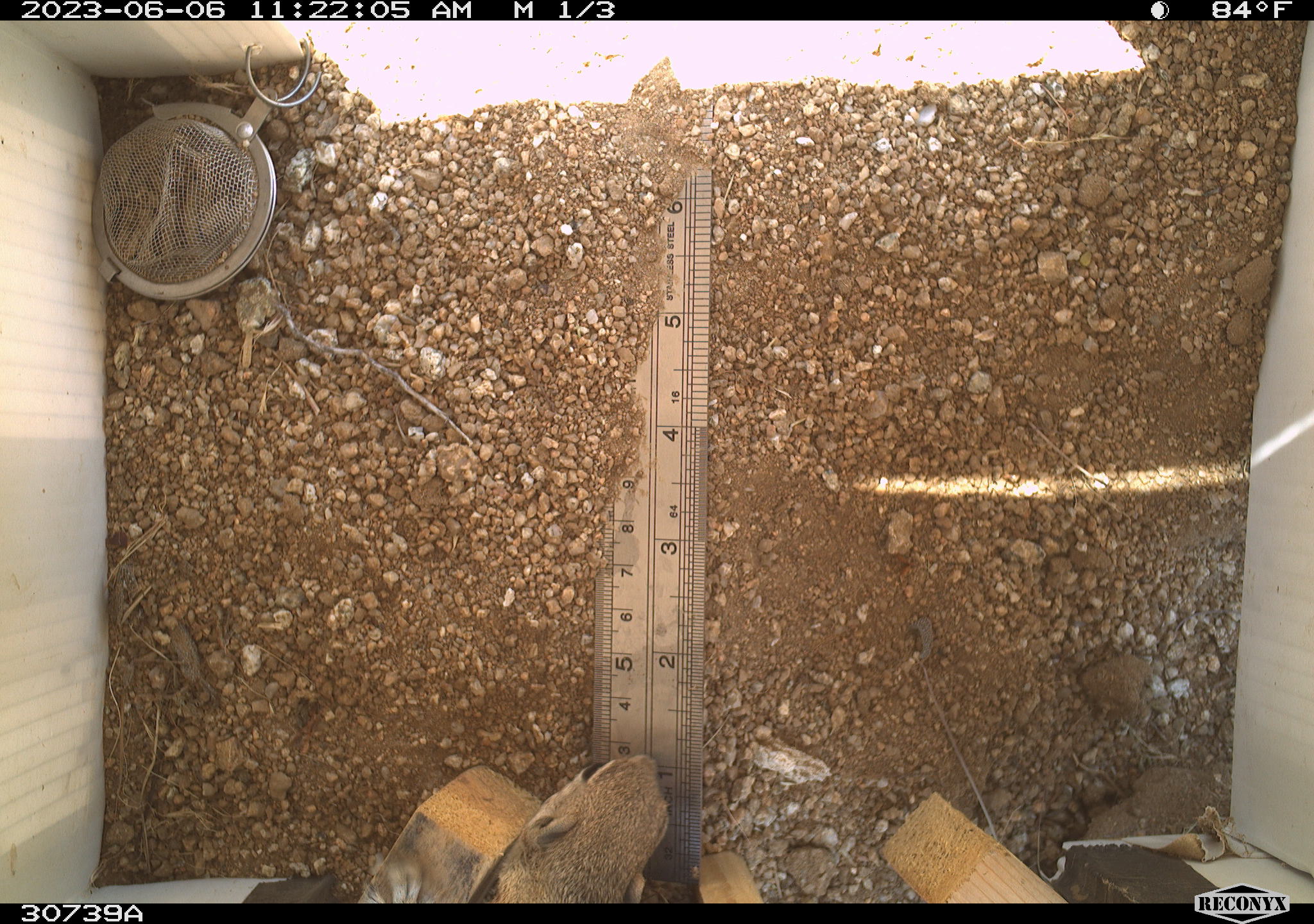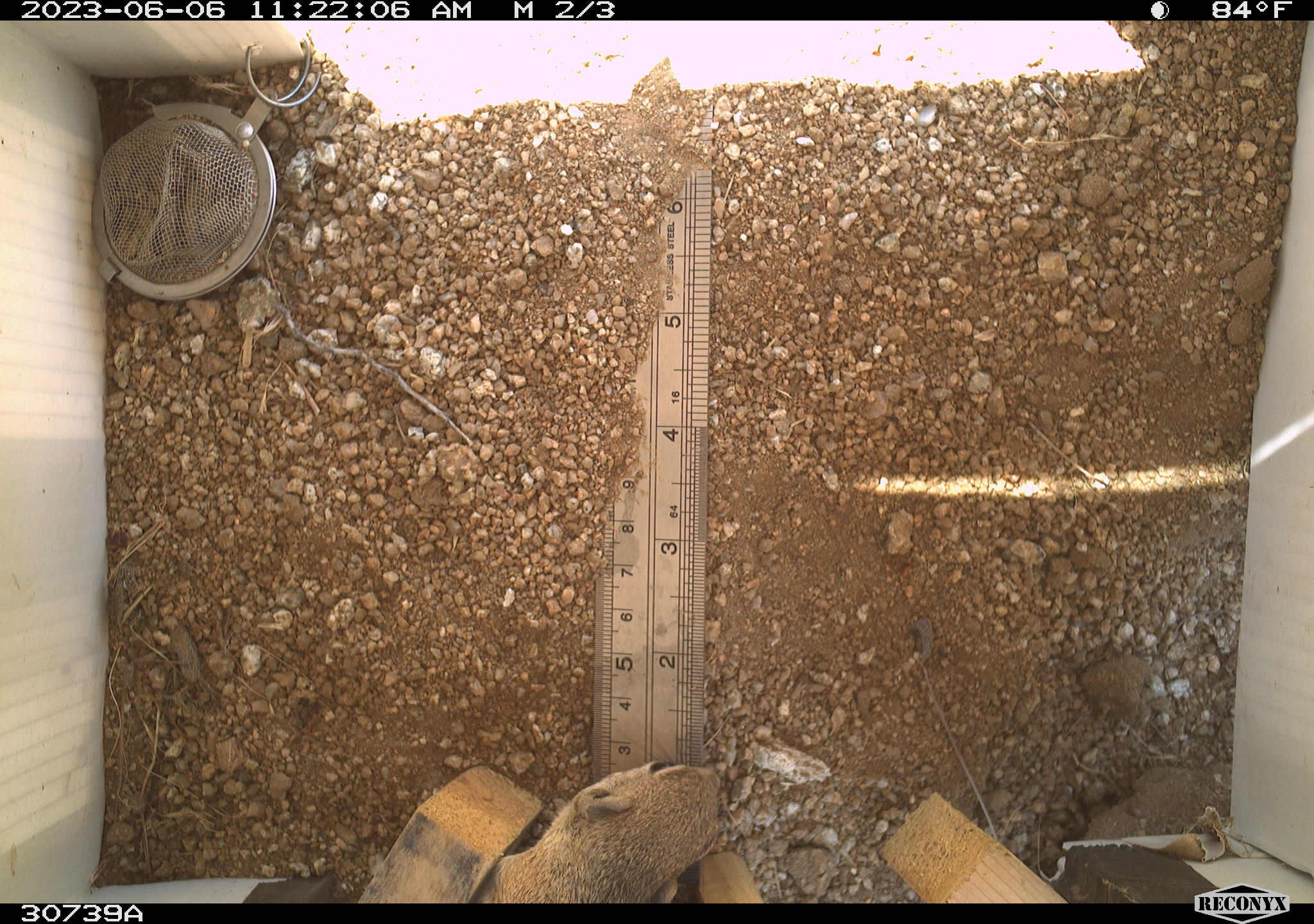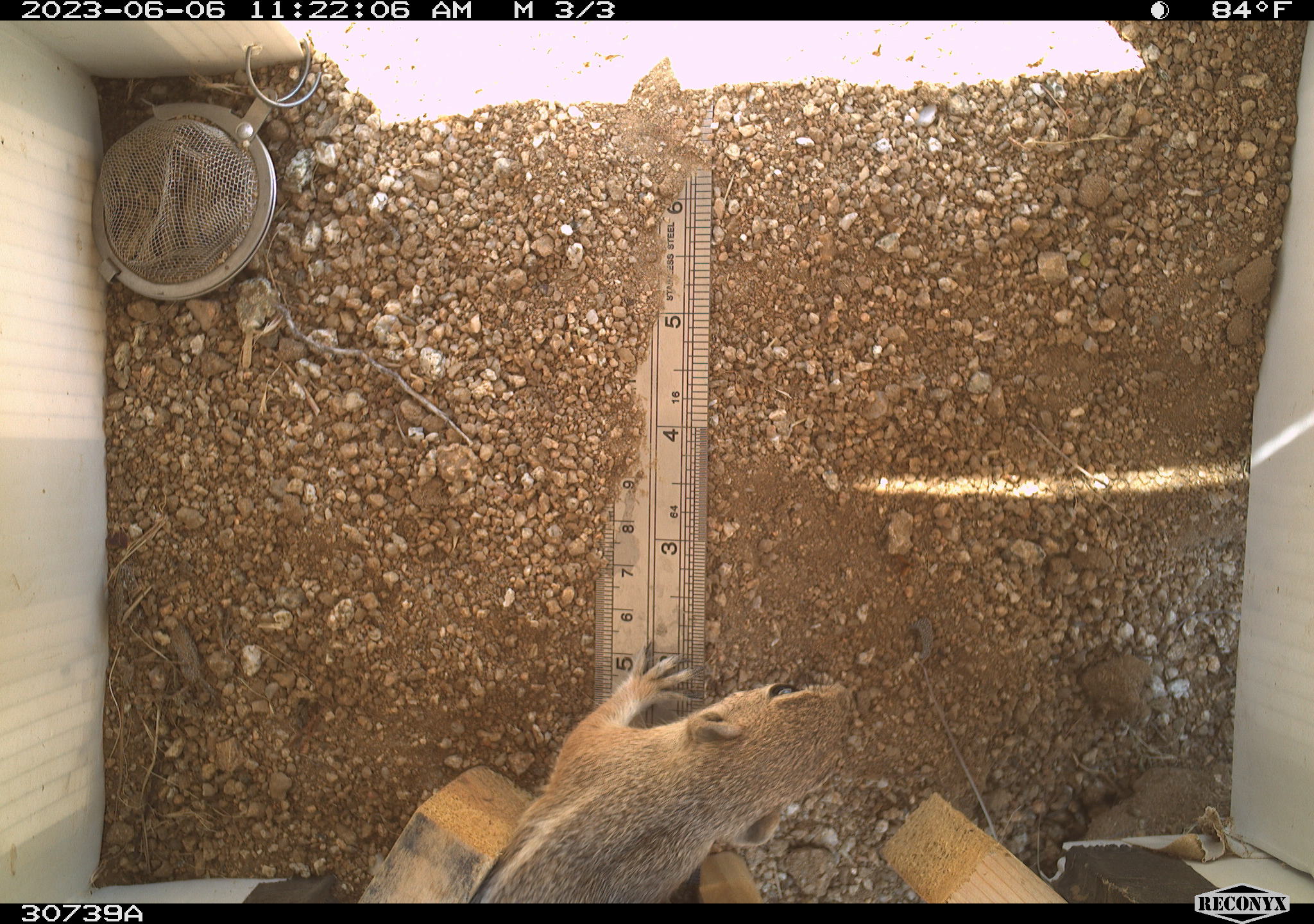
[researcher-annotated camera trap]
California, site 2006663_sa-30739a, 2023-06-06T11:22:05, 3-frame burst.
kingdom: Animalia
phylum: Chordata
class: Mammalia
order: Rodentia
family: Sciuridae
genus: Ammospermophilus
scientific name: Ammospermophilus leucurus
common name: white-tailed antelope squirrel